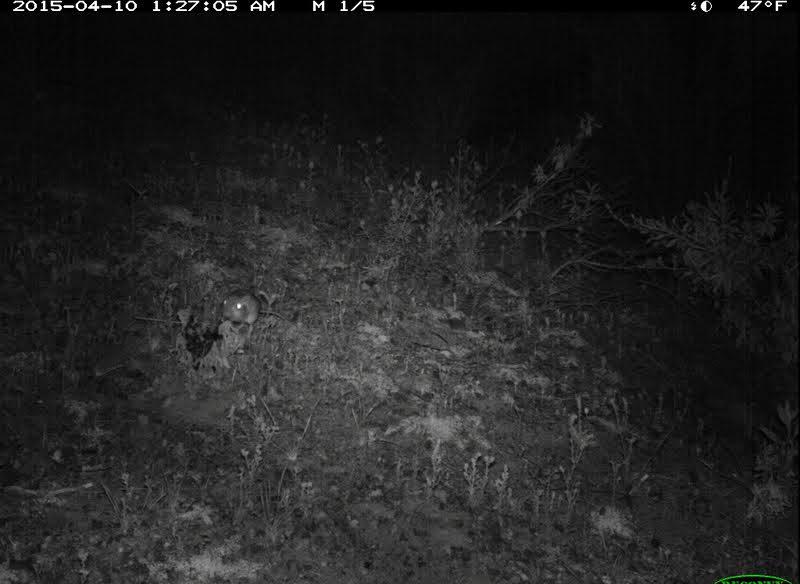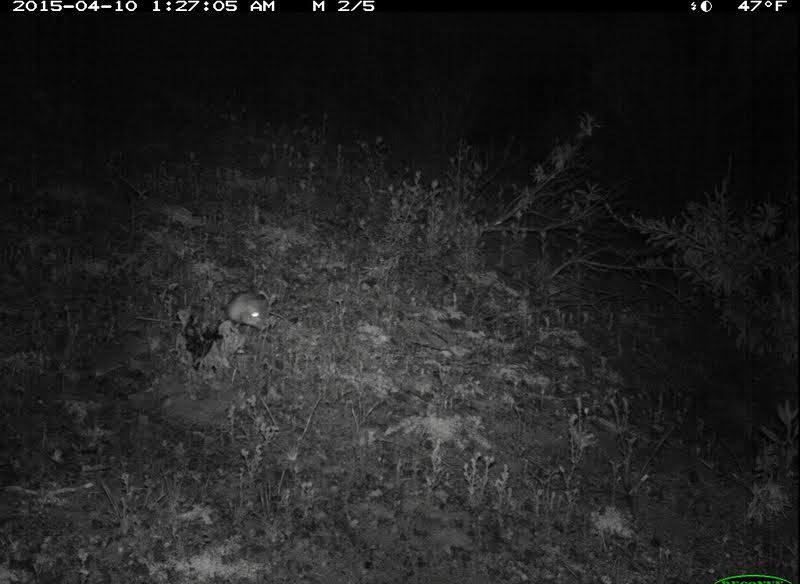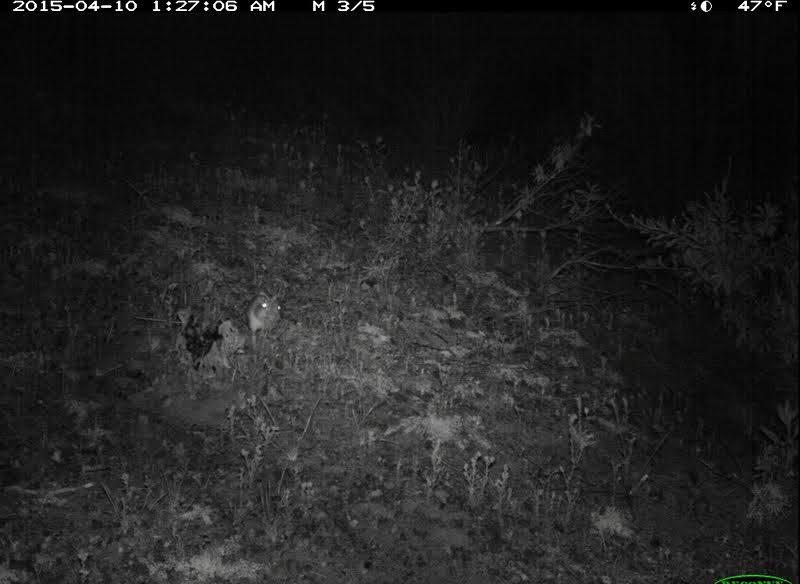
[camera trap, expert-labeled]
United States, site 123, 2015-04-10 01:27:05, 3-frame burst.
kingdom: Animalia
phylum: Chordata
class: Mammalia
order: Rodentia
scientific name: Rodentia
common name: rodent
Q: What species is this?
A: Rodent (Rodentia).